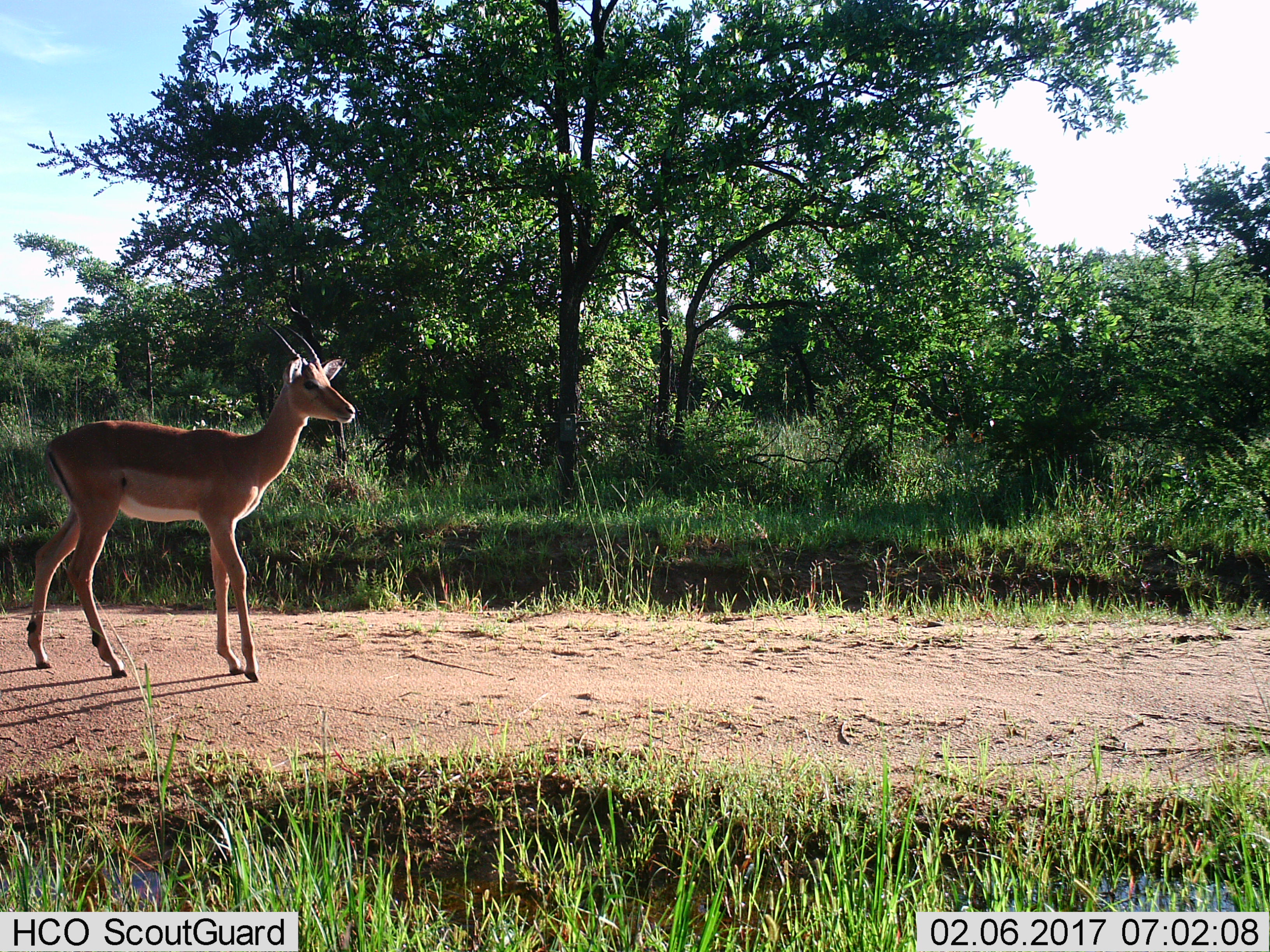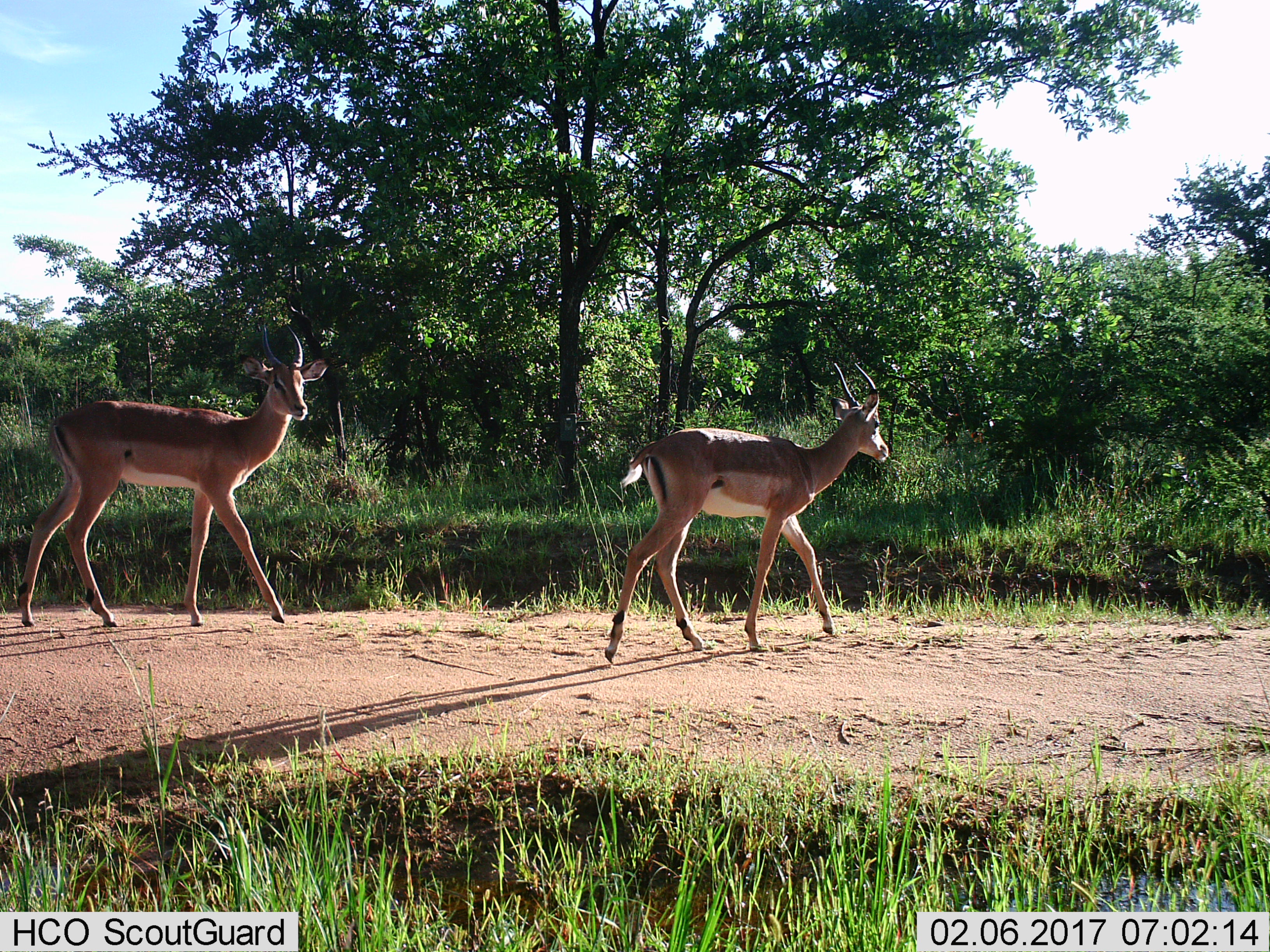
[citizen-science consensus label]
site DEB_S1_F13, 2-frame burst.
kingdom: Animalia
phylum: Chordata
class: Mammalia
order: Artiodactyla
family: Bovidae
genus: Aepyceros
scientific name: Aepyceros melampus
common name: impala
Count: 1.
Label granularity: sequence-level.